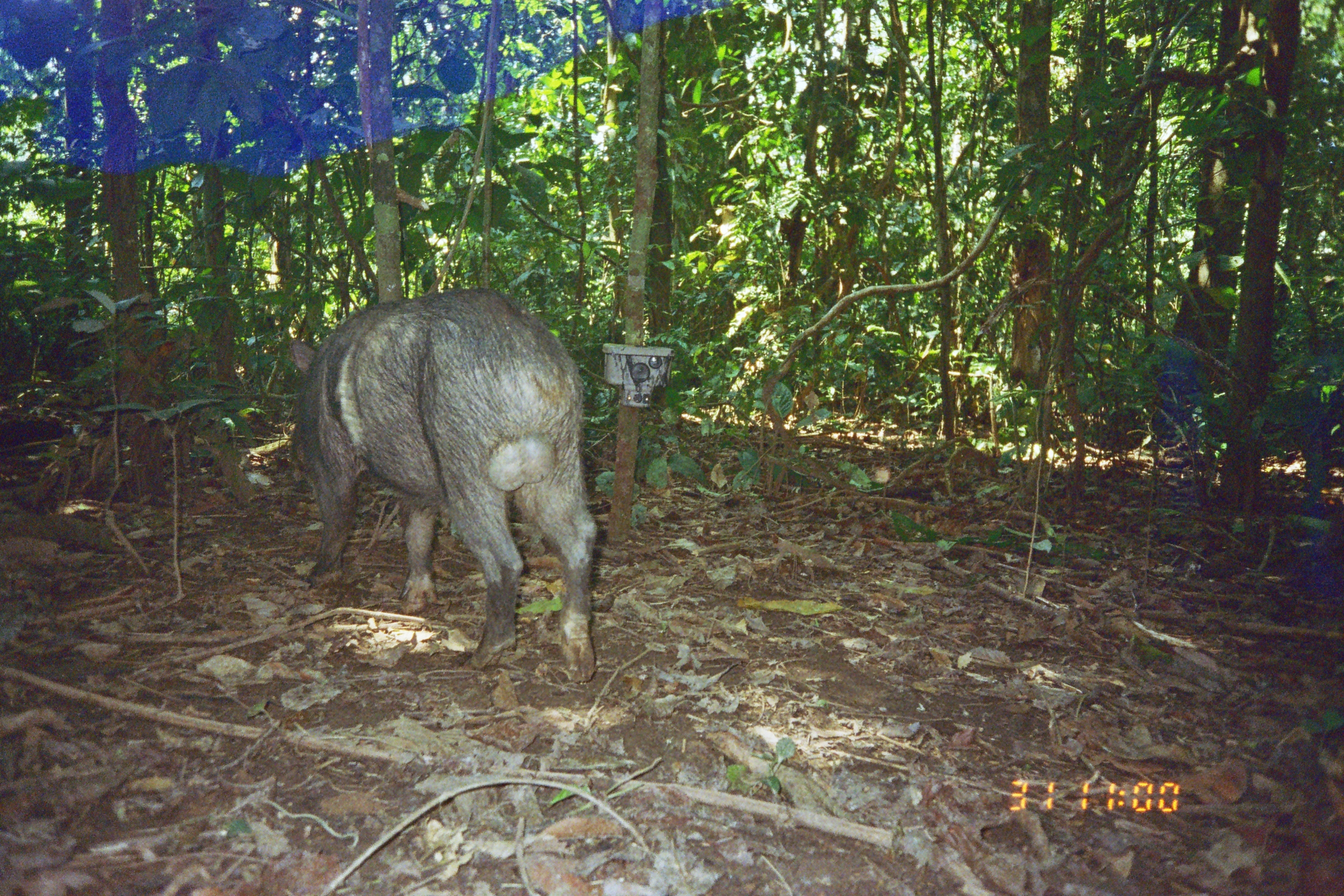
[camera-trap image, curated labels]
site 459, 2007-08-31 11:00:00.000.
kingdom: Animalia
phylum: Chordata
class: Mammalia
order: Artiodactyla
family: Tayassuidae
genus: Tayassu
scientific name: Tayassu pecari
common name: white-lipped peccary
Tayassu pecari (white-lipped peccary).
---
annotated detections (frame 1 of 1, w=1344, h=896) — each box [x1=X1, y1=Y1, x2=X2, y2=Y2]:
tayassu pecari: [x1=290, y1=287, x2=596, y2=682]